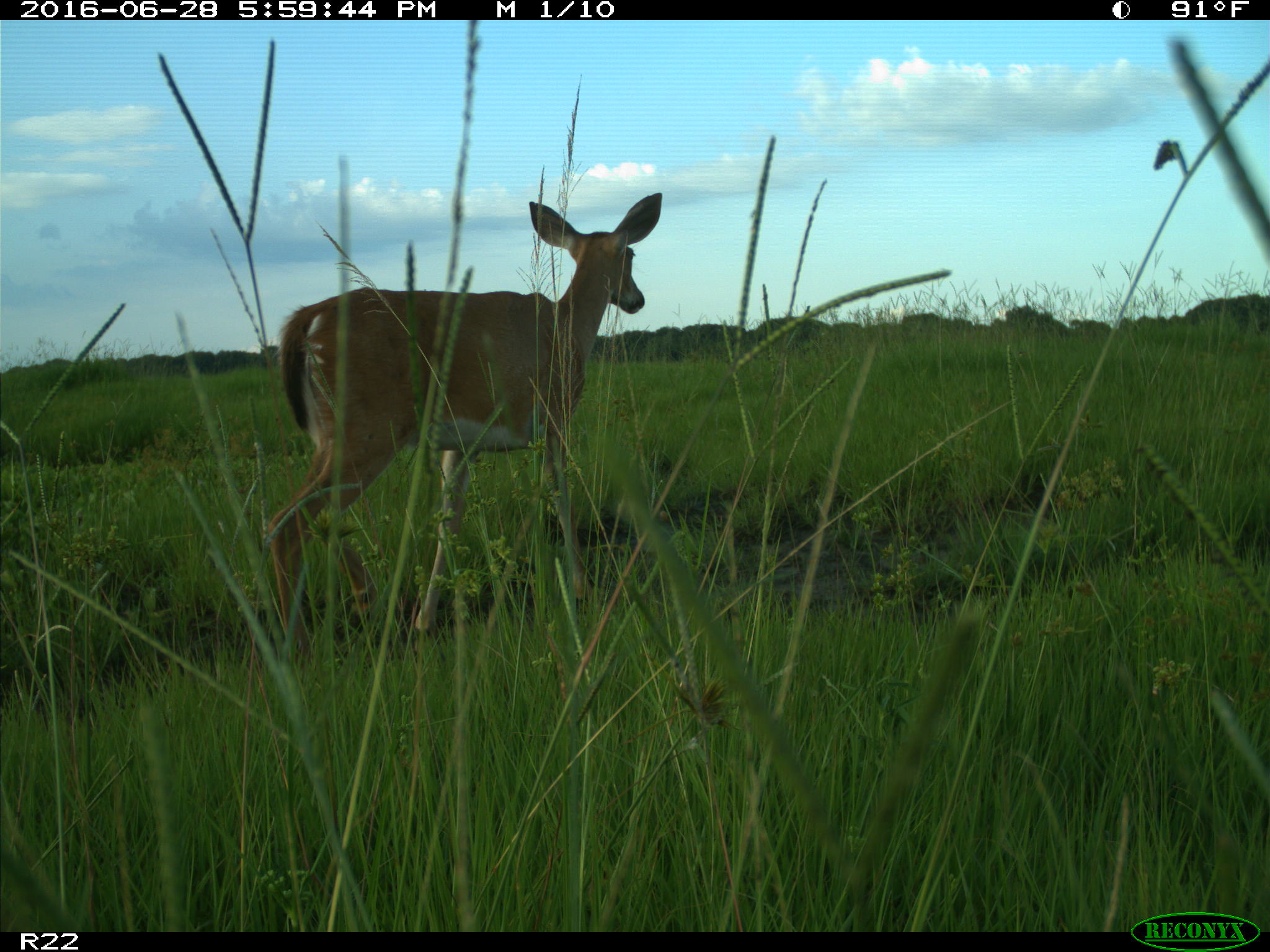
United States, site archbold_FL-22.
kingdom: Animalia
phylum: Chordata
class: Mammalia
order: Artiodactyla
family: Cervidae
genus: Odocoileus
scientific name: Odocoileus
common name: deer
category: unidentified deer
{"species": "unidentified deer (deer) (Odocoileus)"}